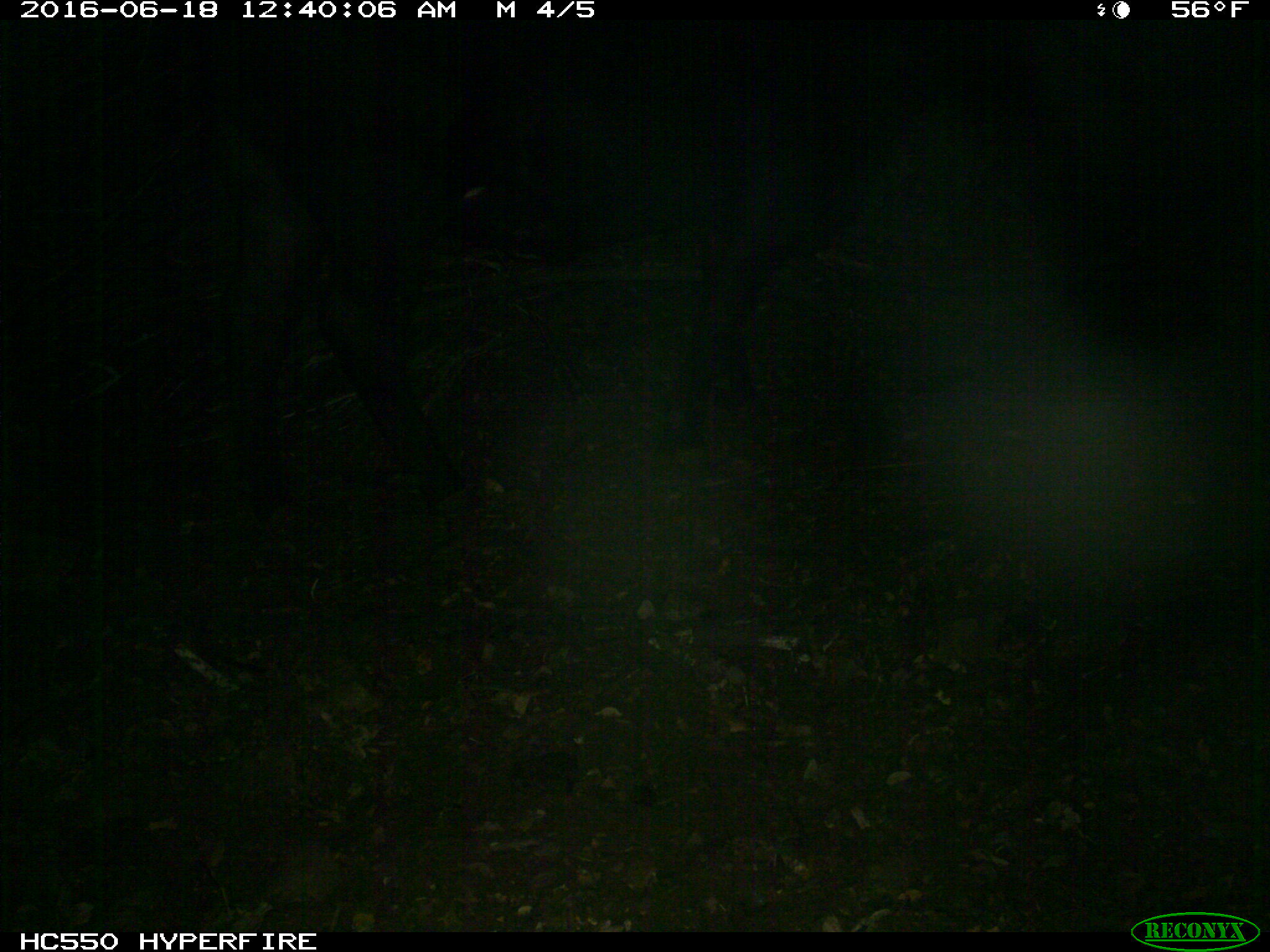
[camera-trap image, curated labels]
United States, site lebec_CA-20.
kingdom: Animalia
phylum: Chordata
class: Mammalia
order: Artiodactyla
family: Bovidae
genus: Bos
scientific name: Bos taurus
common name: domestic cow